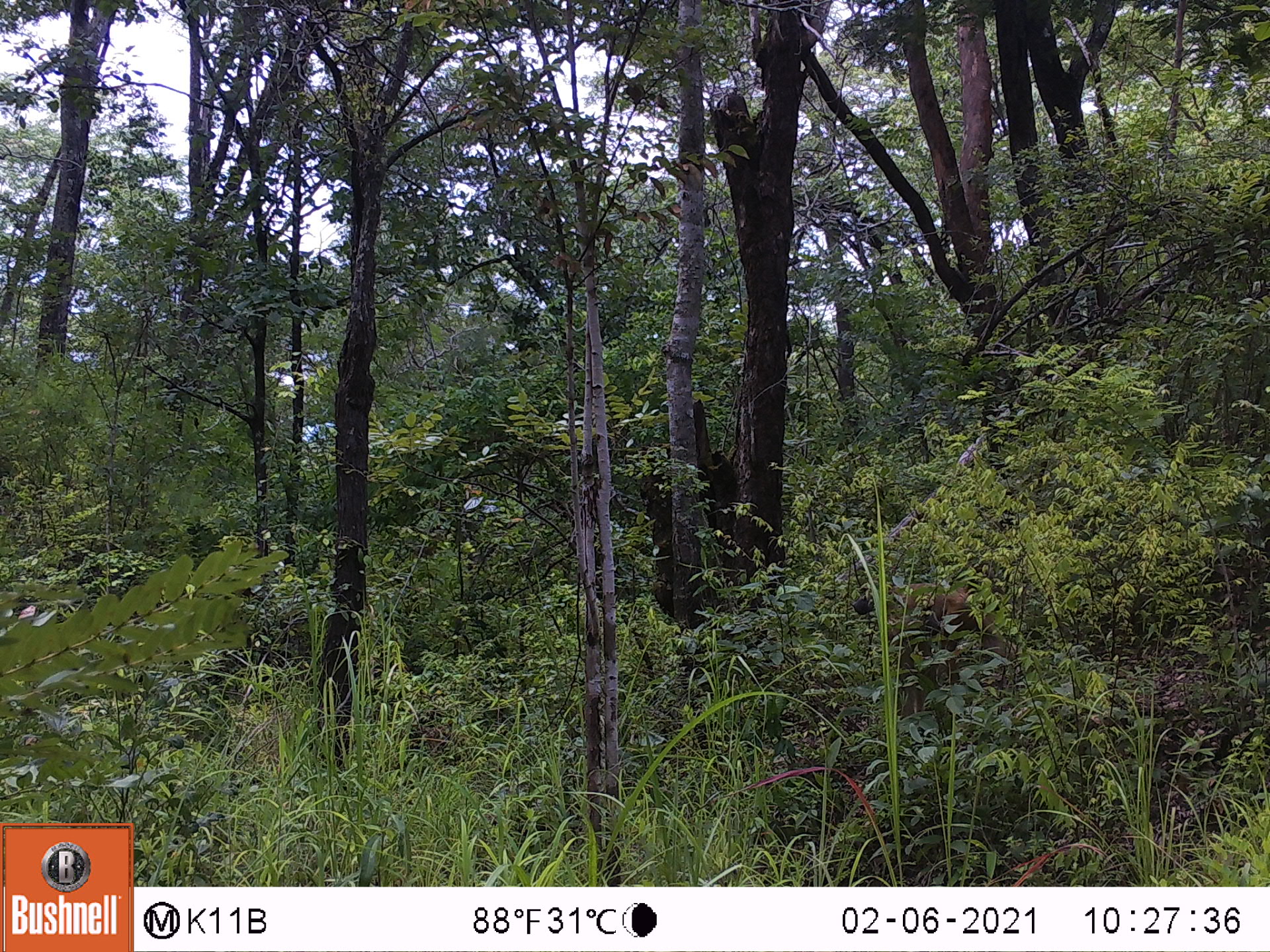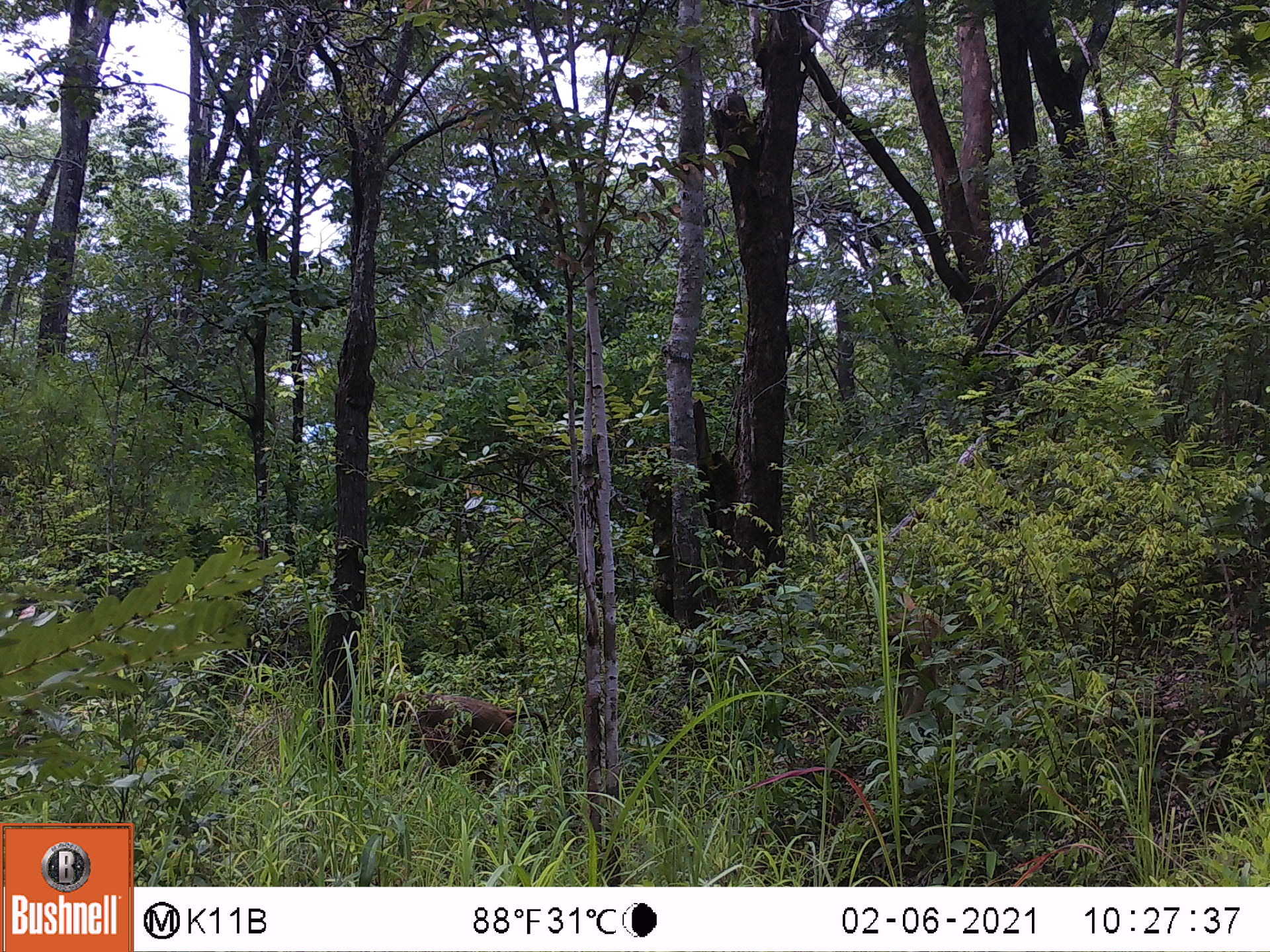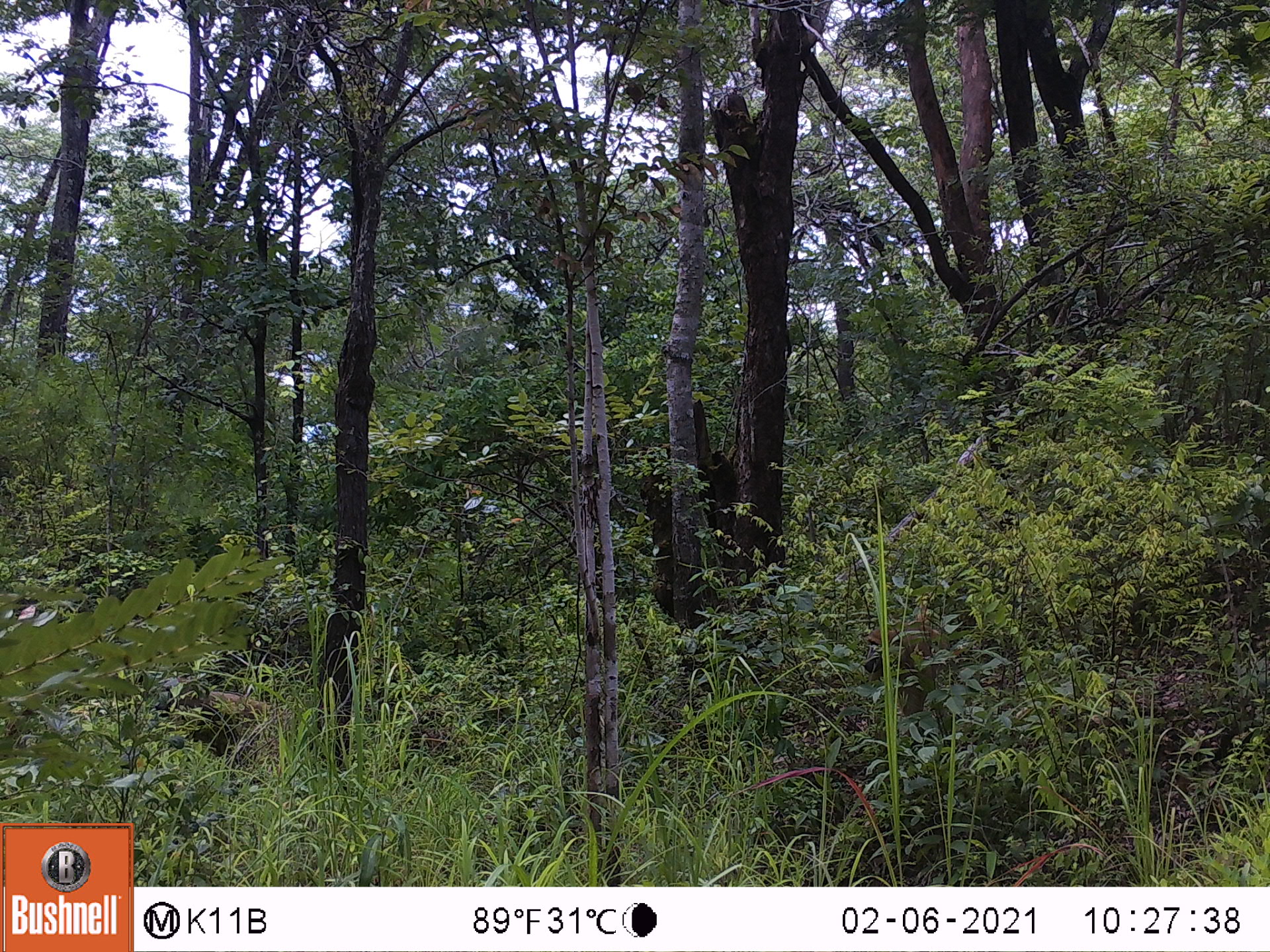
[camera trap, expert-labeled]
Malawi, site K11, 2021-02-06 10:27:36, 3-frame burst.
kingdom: Animalia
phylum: Chordata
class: Mammalia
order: Primates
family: Cercopithecidae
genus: Papio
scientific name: Papio cynocephalus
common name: yellow baboon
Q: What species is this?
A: Yellow baboon (Papio cynocephalus).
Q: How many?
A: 1.